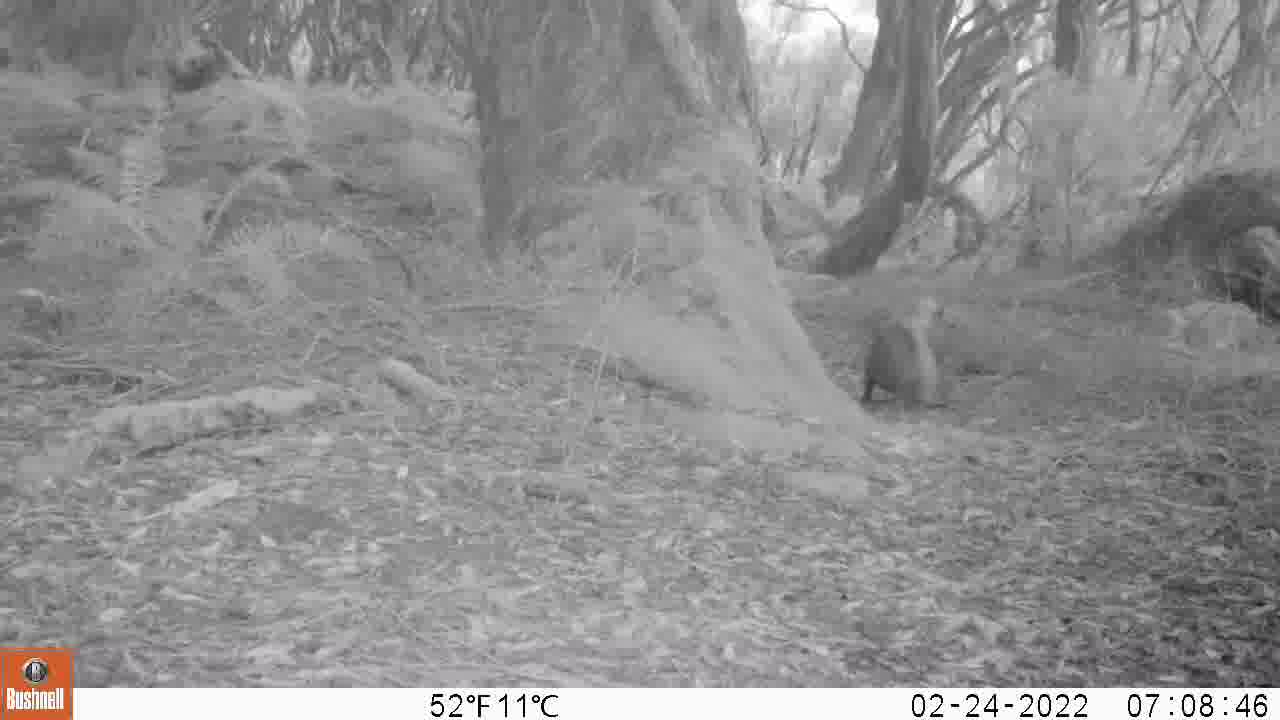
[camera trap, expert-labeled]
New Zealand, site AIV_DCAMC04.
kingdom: Animalia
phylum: Chordata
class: Mammalia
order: Carnivora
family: Otariidae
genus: Phocarctos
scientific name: Phocarctos hookeri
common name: new zealand sea lion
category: sealion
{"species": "sealion (new zealand sea lion) (Phocarctos hookeri)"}